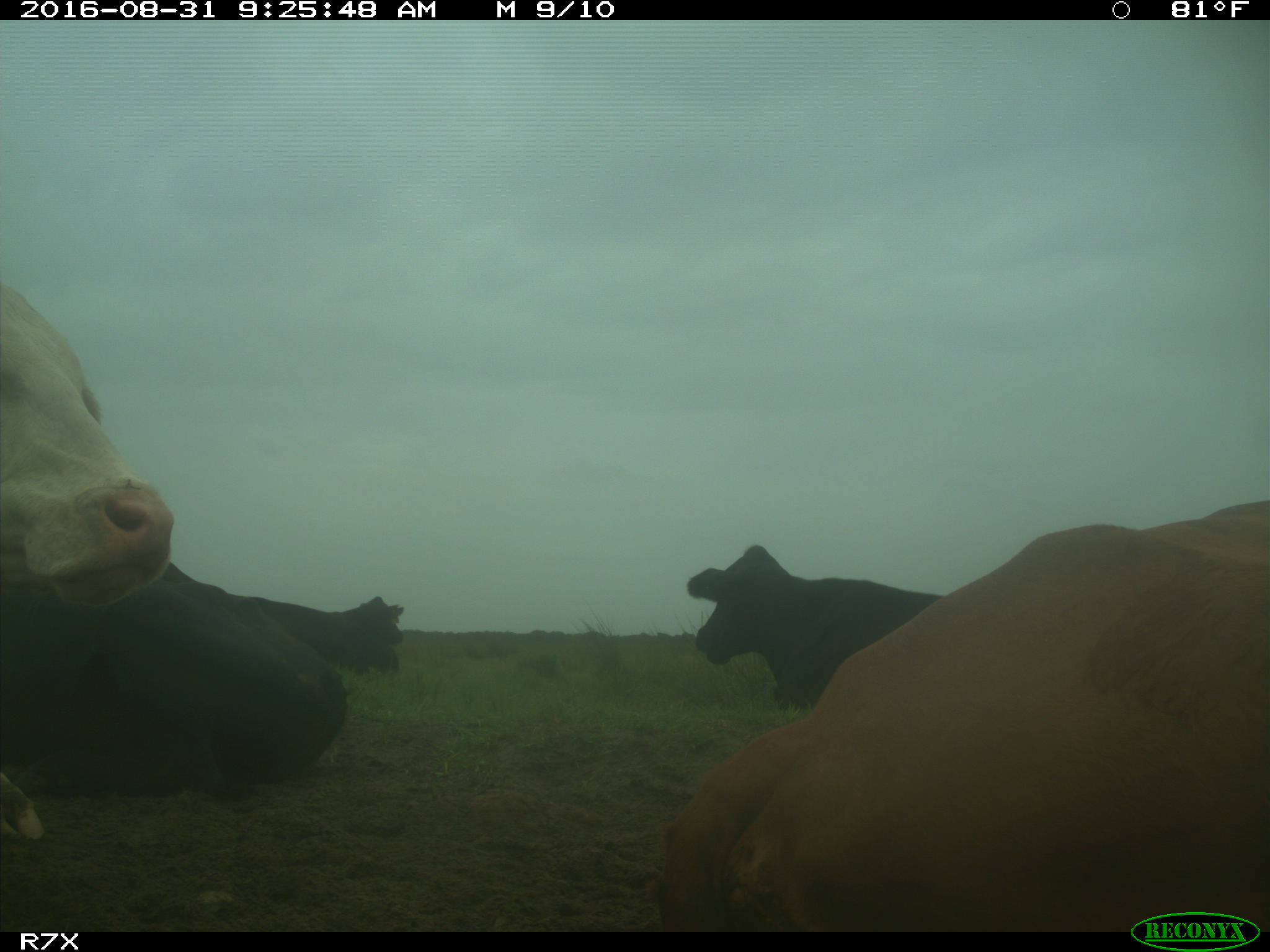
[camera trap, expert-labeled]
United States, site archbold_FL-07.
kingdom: Animalia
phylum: Chordata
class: Mammalia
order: Artiodactyla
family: Bovidae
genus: Bos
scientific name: Bos taurus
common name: domestic cow